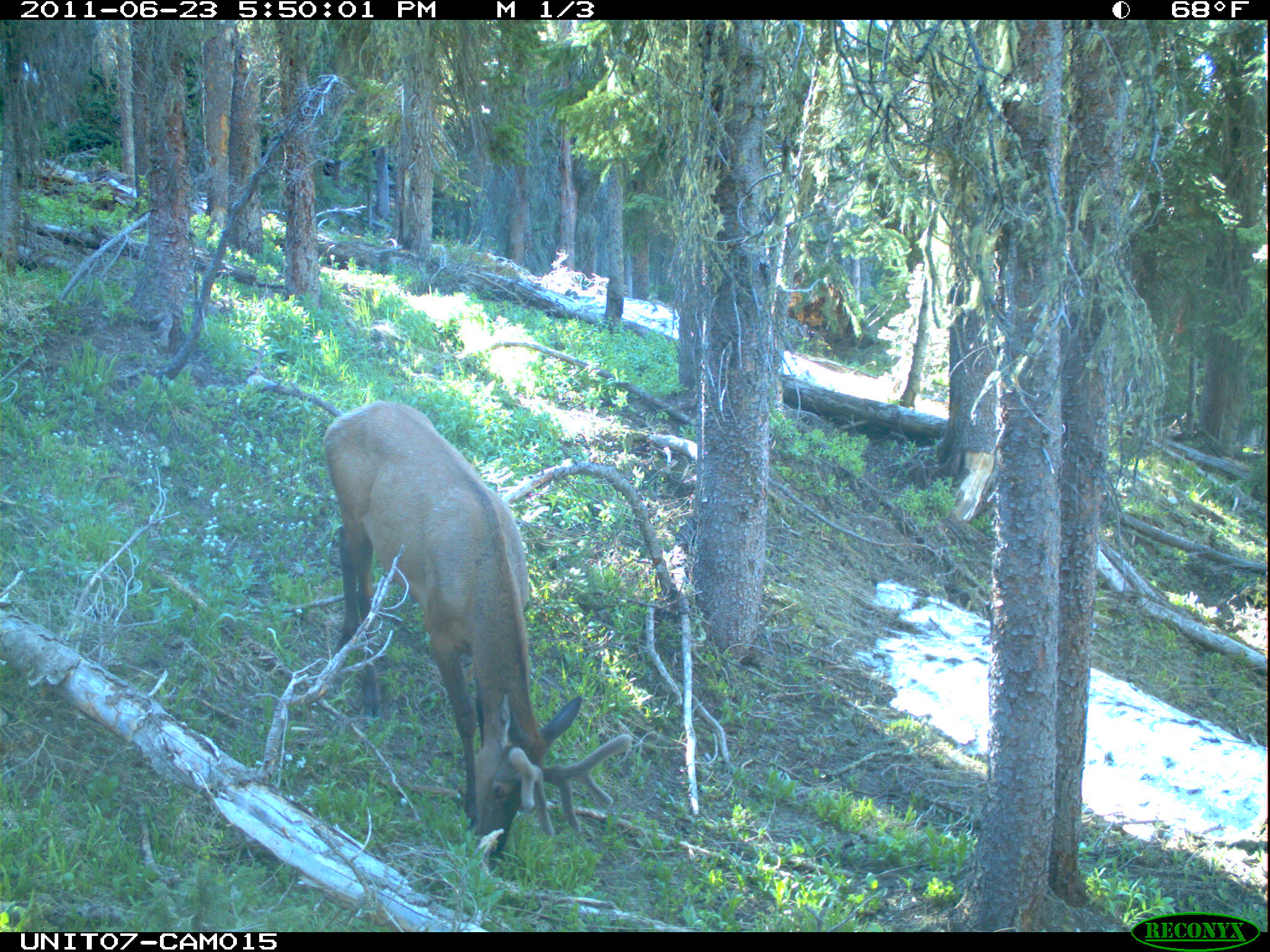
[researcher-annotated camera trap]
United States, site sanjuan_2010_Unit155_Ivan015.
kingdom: Animalia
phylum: Chordata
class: Mammalia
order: Artiodactyla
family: Cervidae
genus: Cervus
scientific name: Cervus elaphus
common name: red deer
Cervus elaphus (red deer).